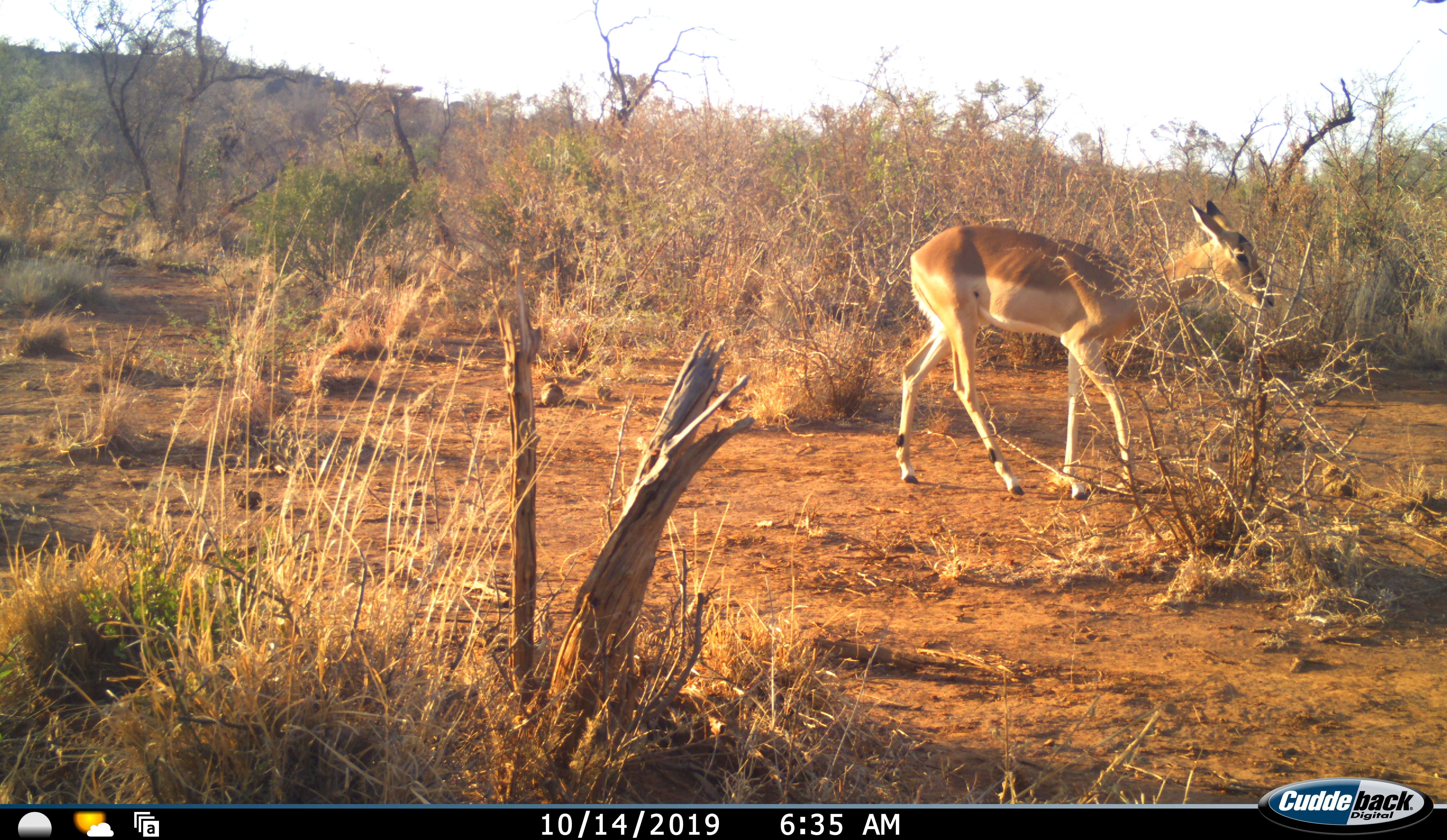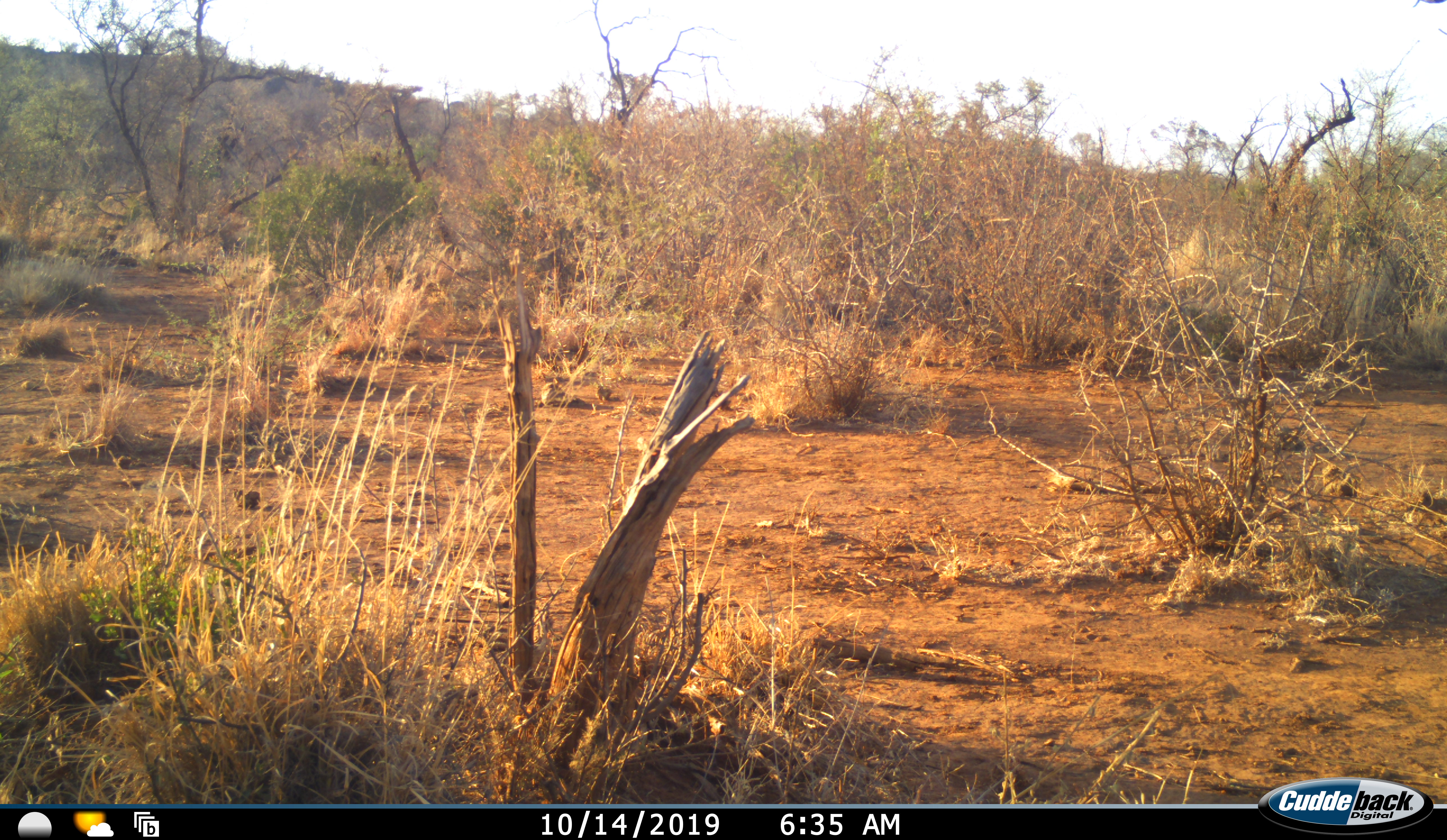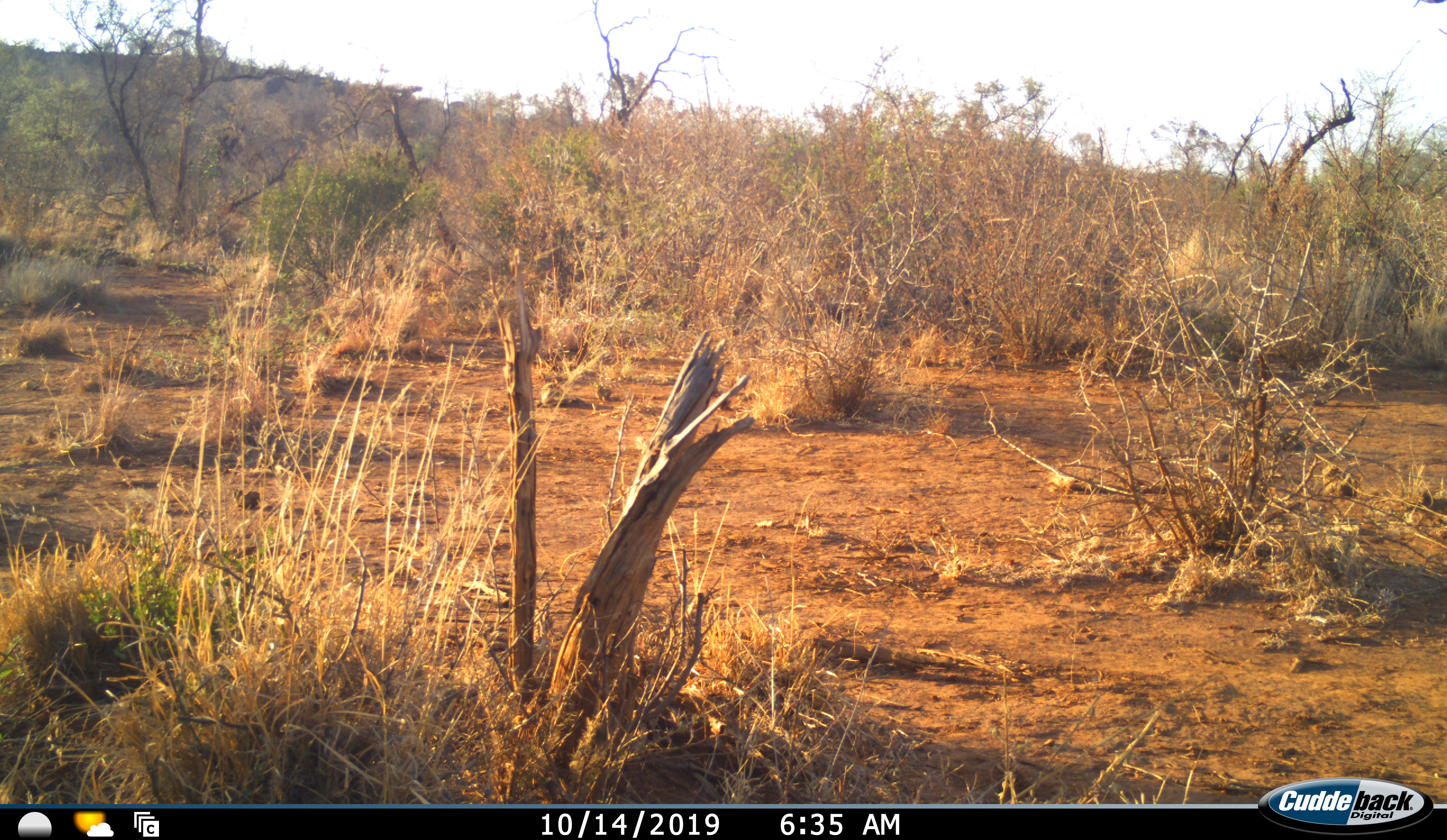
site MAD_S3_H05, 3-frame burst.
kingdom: Animalia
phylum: Chordata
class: Mammalia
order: Artiodactyla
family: Bovidae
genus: Aepyceros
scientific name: Aepyceros melampus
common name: impala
Impala (Aepyceros melampus), count 1. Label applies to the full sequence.